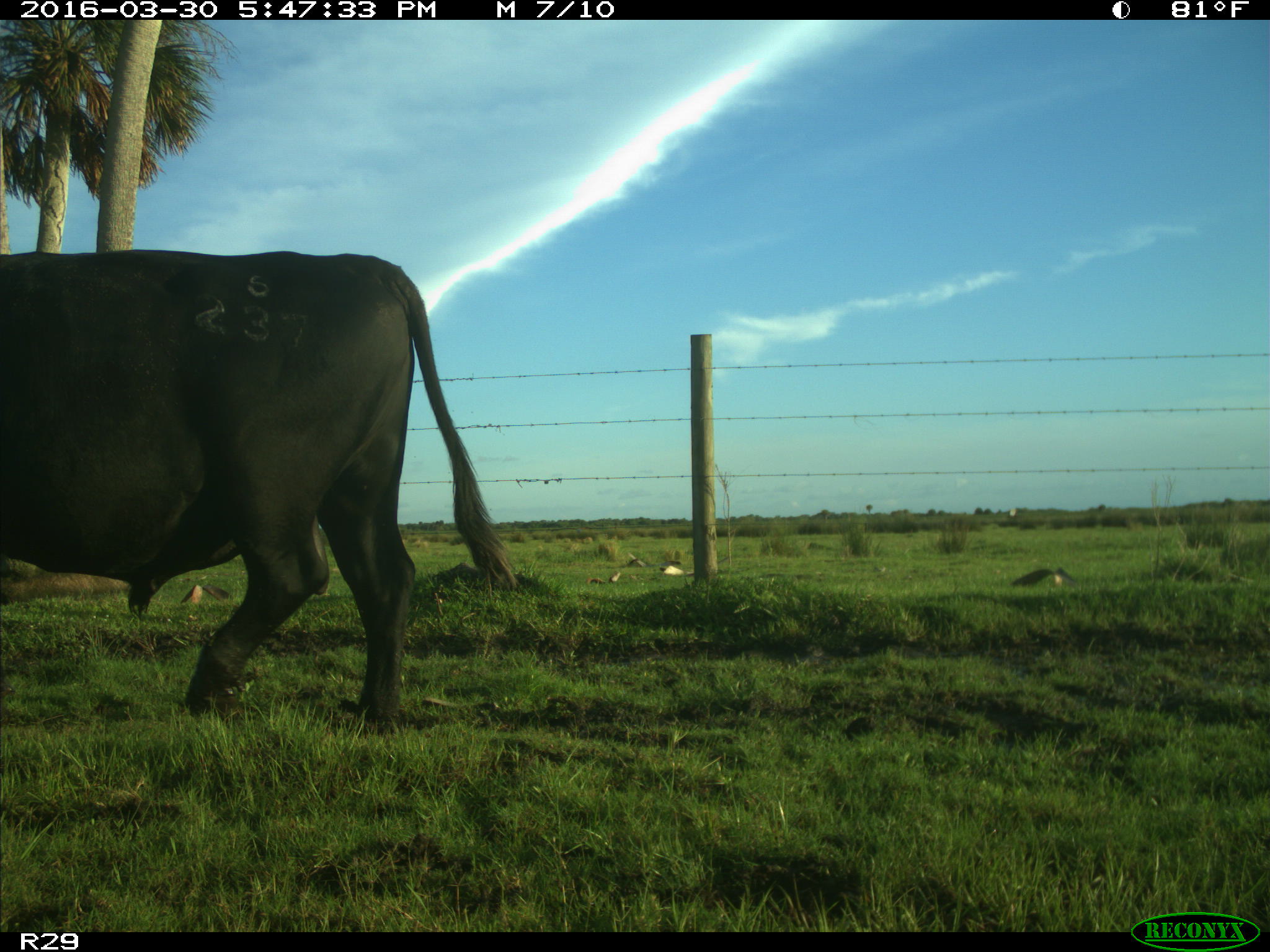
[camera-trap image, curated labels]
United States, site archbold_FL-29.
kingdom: Animalia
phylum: Chordata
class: Mammalia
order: Artiodactyla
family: Bovidae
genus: Bos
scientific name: Bos taurus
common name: domestic cow